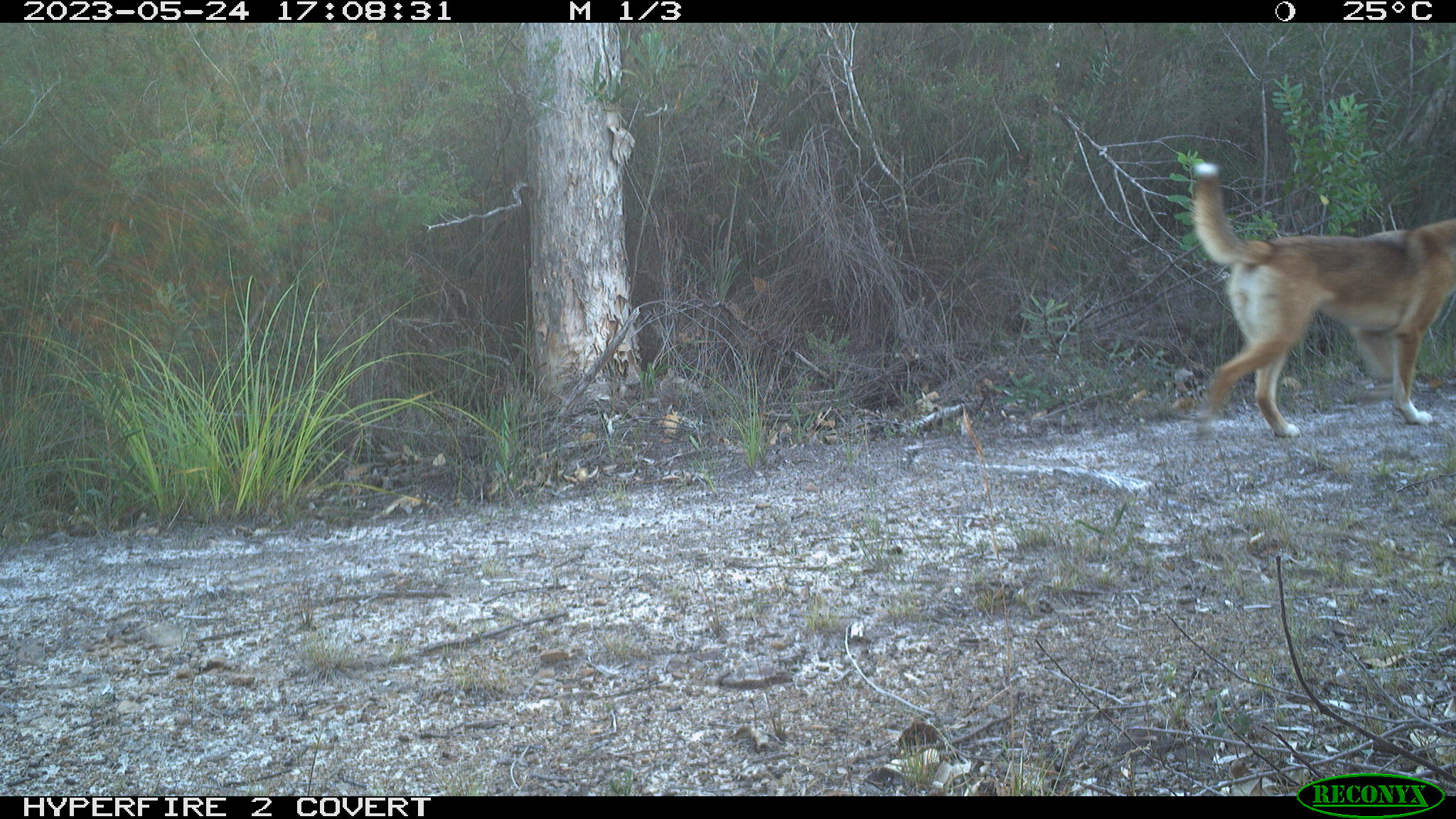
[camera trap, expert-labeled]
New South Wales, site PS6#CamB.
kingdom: Animalia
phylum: Chordata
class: Mammalia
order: Carnivora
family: Canidae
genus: Canis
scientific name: Canis familiaris dingo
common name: dingo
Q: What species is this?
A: Dingo (Canis familiaris dingo).